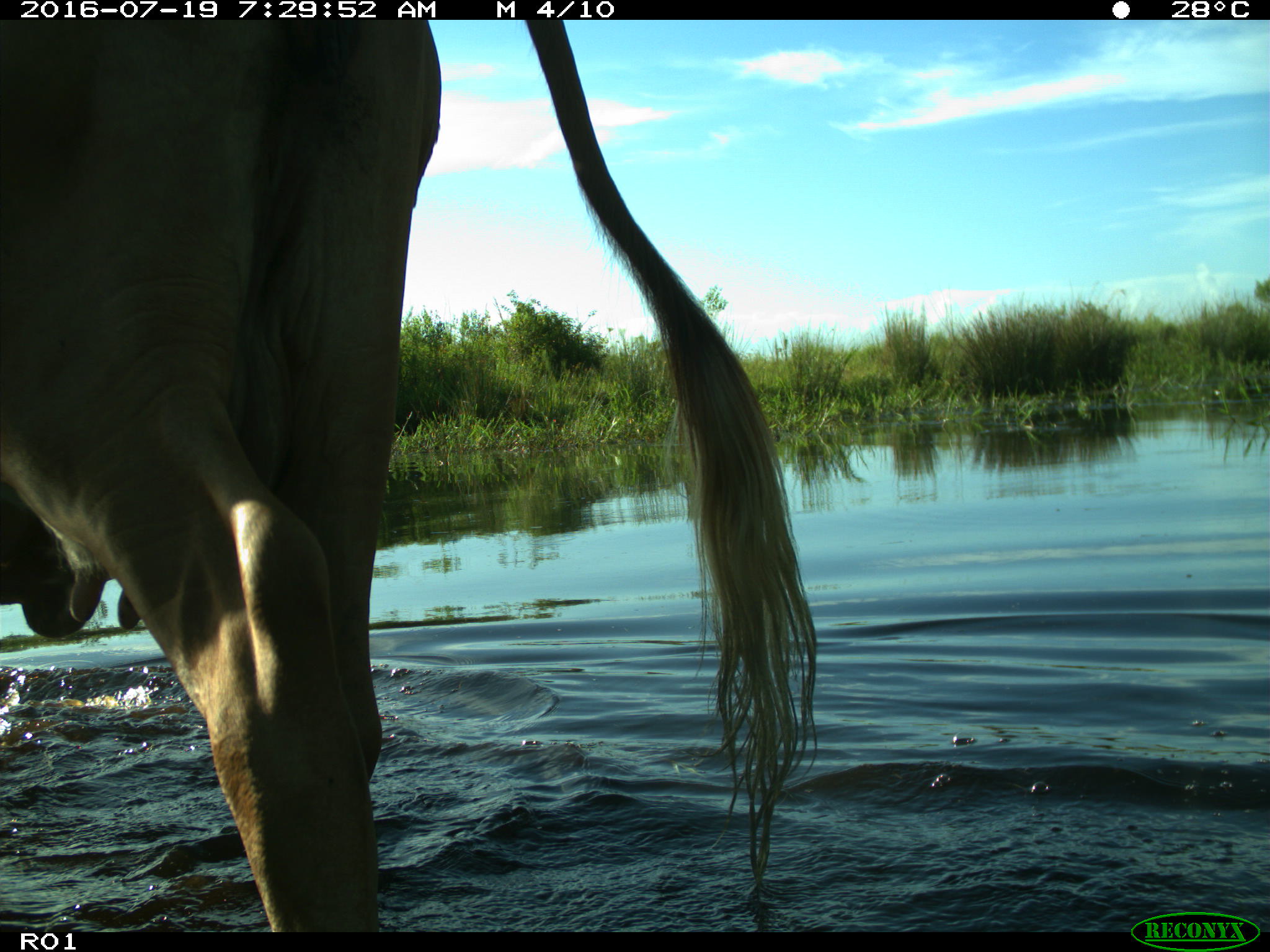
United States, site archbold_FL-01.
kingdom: Animalia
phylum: Chordata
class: Mammalia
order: Artiodactyla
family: Bovidae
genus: Bos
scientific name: Bos taurus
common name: domestic cow